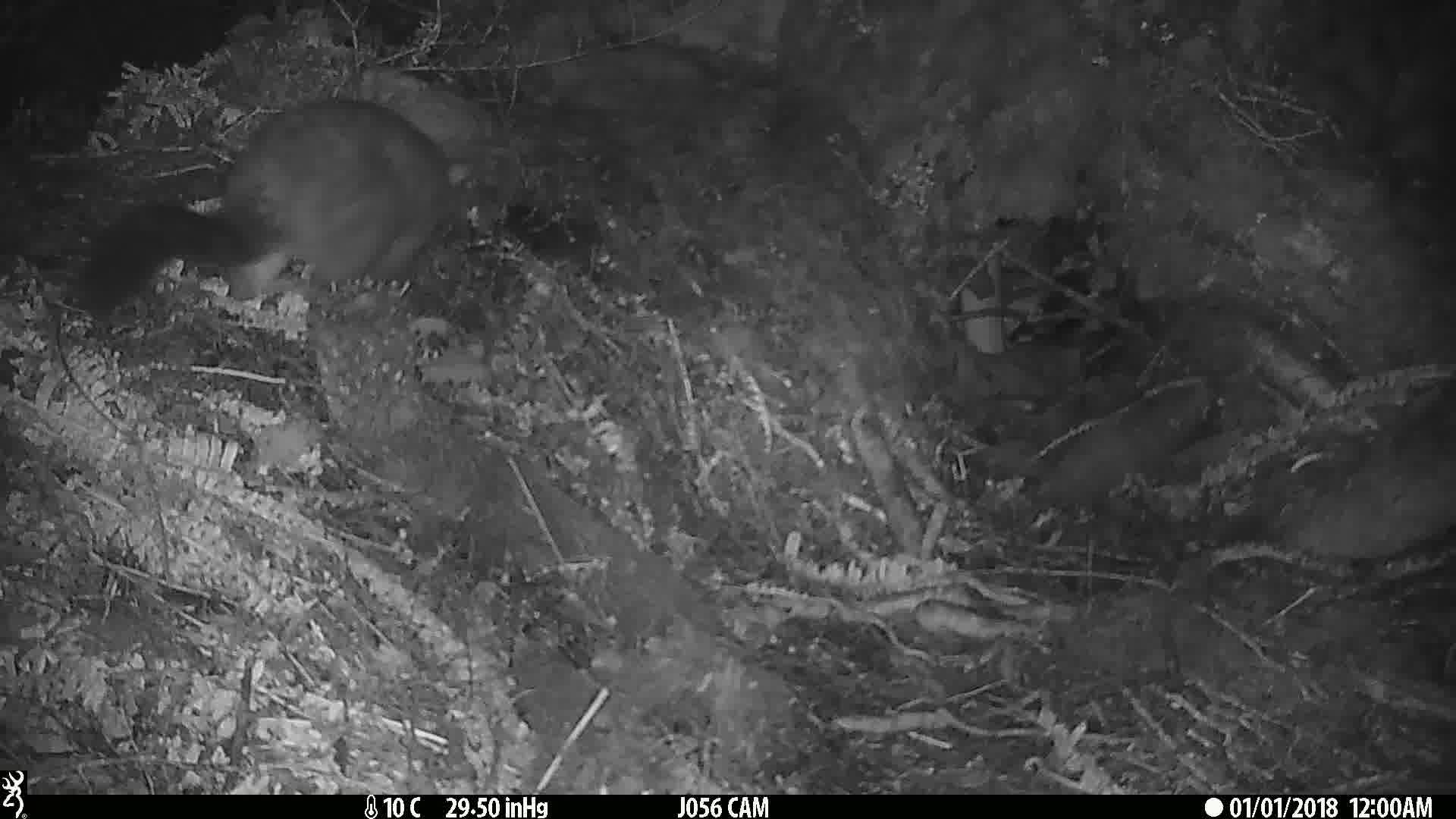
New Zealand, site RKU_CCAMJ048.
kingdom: Animalia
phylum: Chordata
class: Mammalia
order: Diprotodontia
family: Phalangeridae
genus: Trichosurus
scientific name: Trichosurus vulpecula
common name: common brushtail possum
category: possum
Possum (common brushtail possum) (Trichosurus vulpecula).